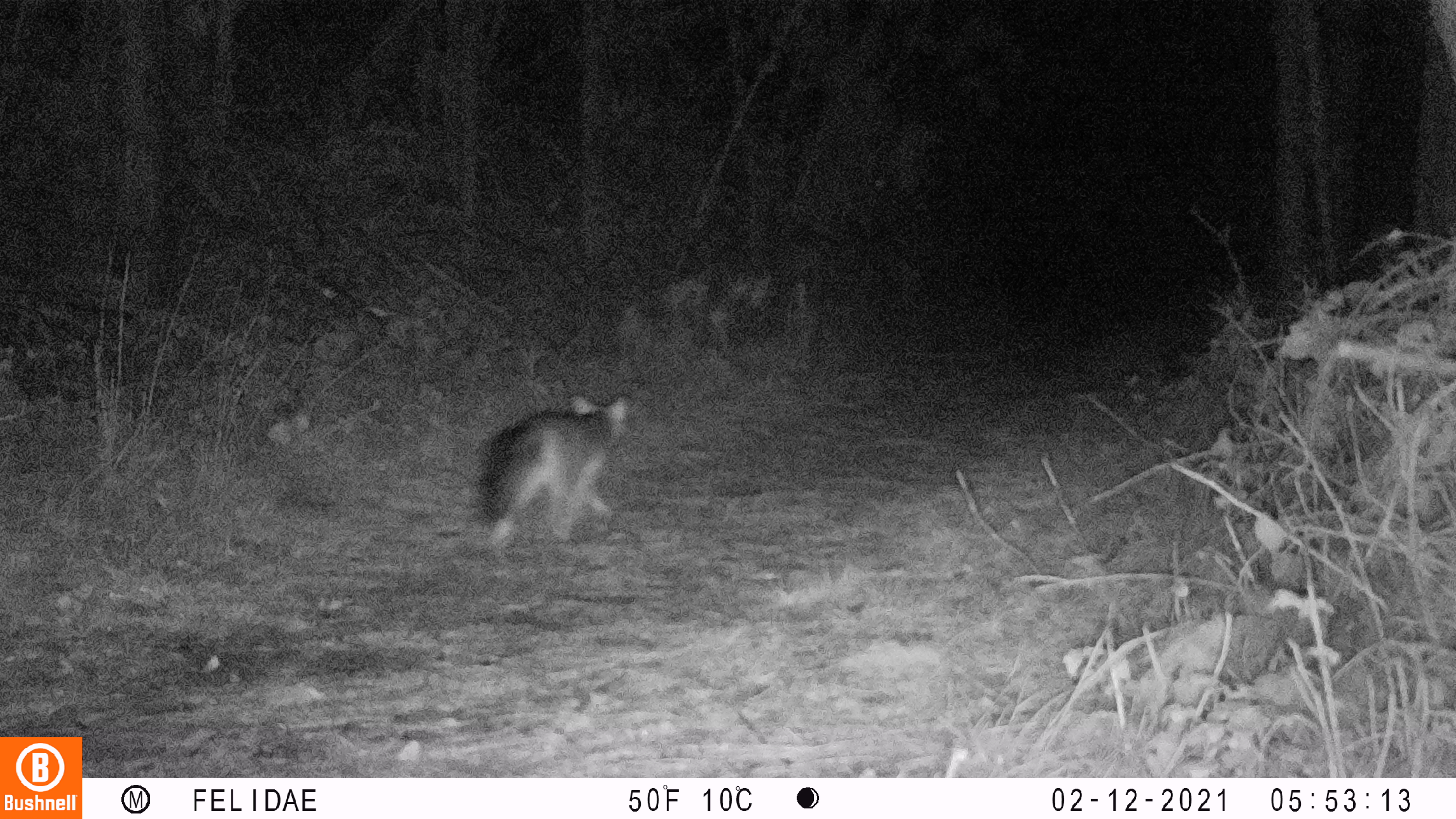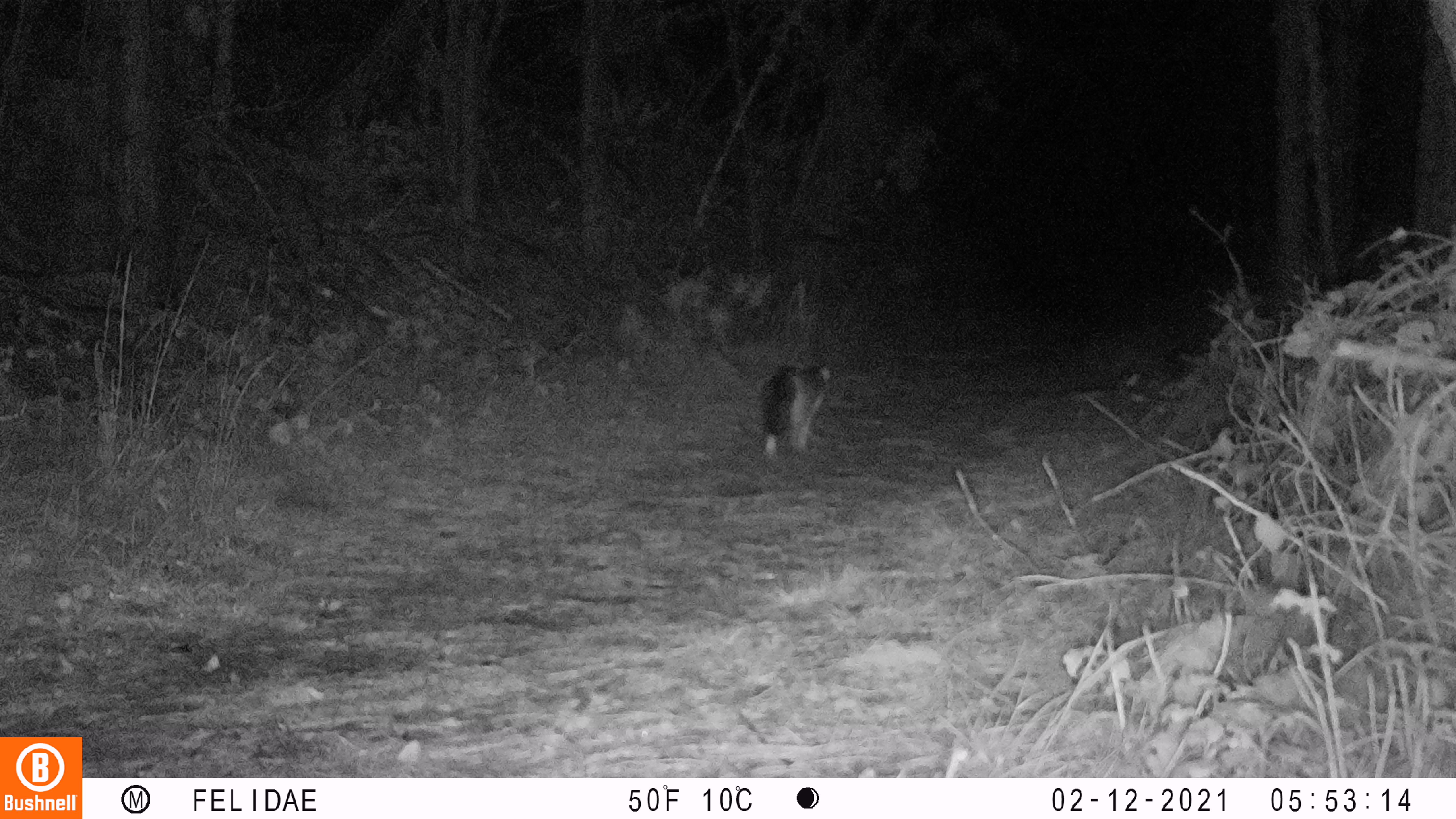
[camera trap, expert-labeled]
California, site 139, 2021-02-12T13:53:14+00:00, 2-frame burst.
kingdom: Animalia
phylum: Chordata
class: Mammalia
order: Carnivora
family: Canidae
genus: Urocyon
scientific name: Urocyon cinereoargenteus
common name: gray fox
Gray fox (Urocyon cinereoargenteus).